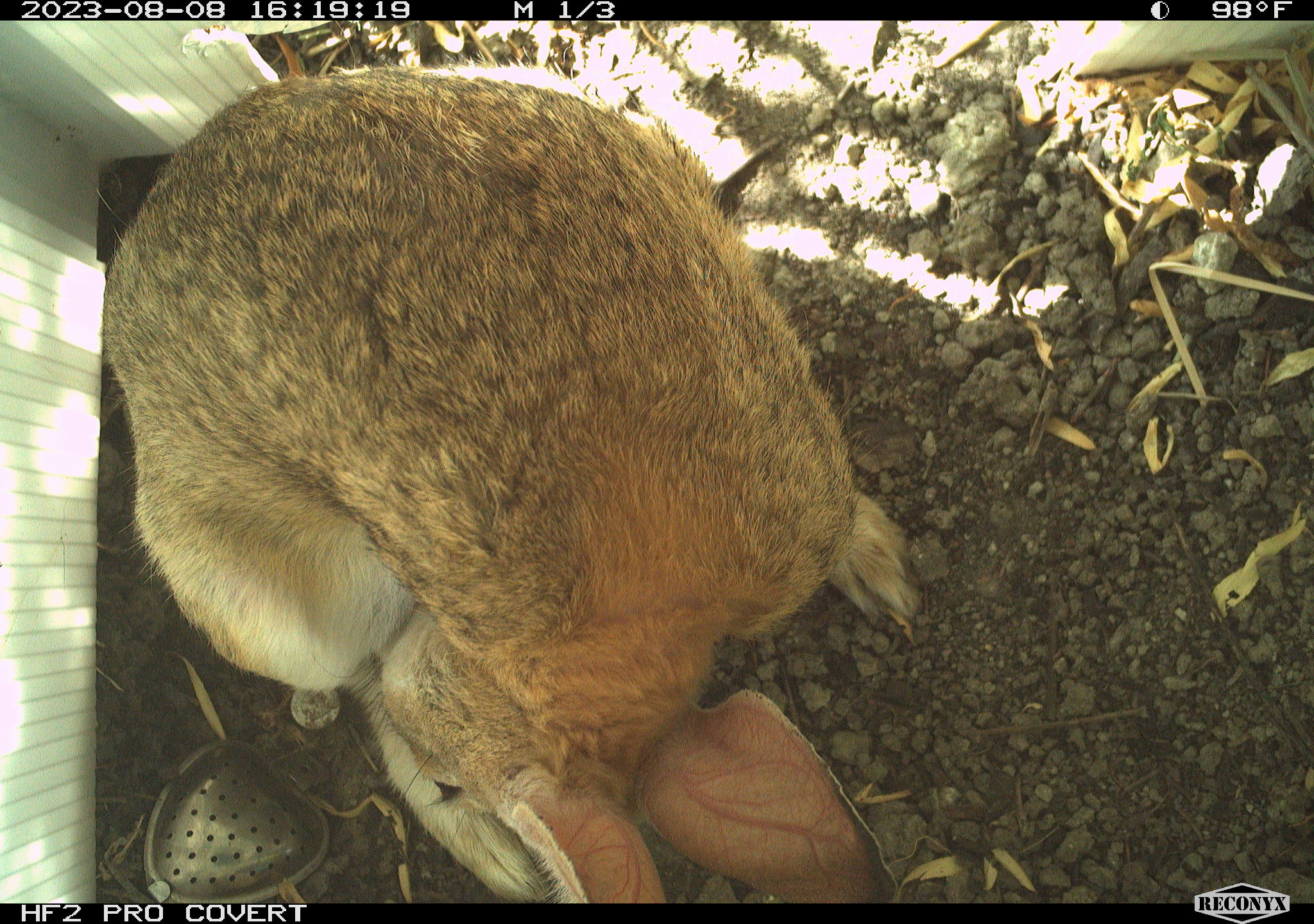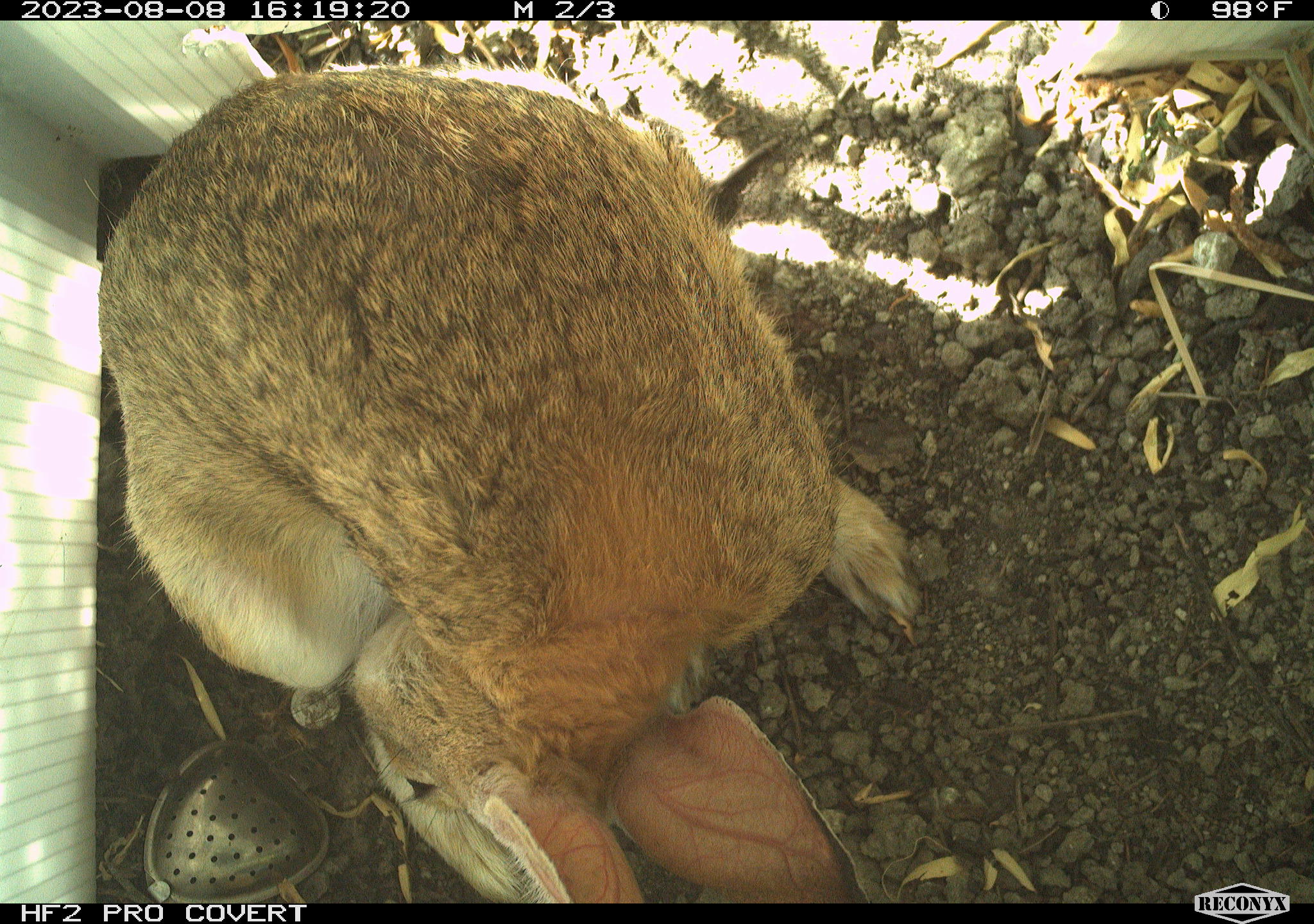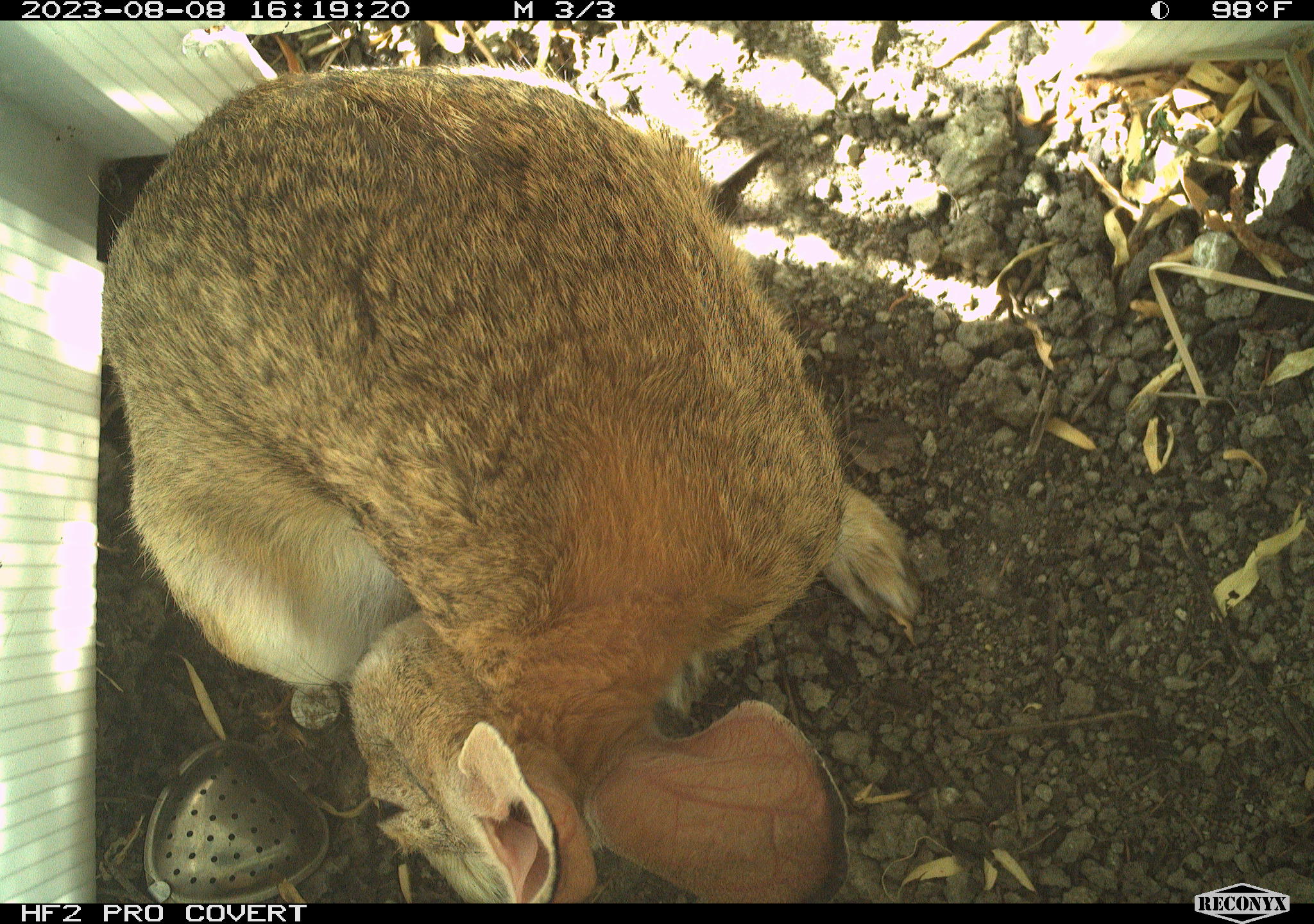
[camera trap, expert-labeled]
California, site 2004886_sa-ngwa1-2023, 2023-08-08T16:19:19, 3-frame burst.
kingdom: Animalia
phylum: Chordata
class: Mammalia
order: Lagomorpha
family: Leporidae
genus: Sylvilagus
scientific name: Sylvilagus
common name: cottontail rabbits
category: sylvilagus species